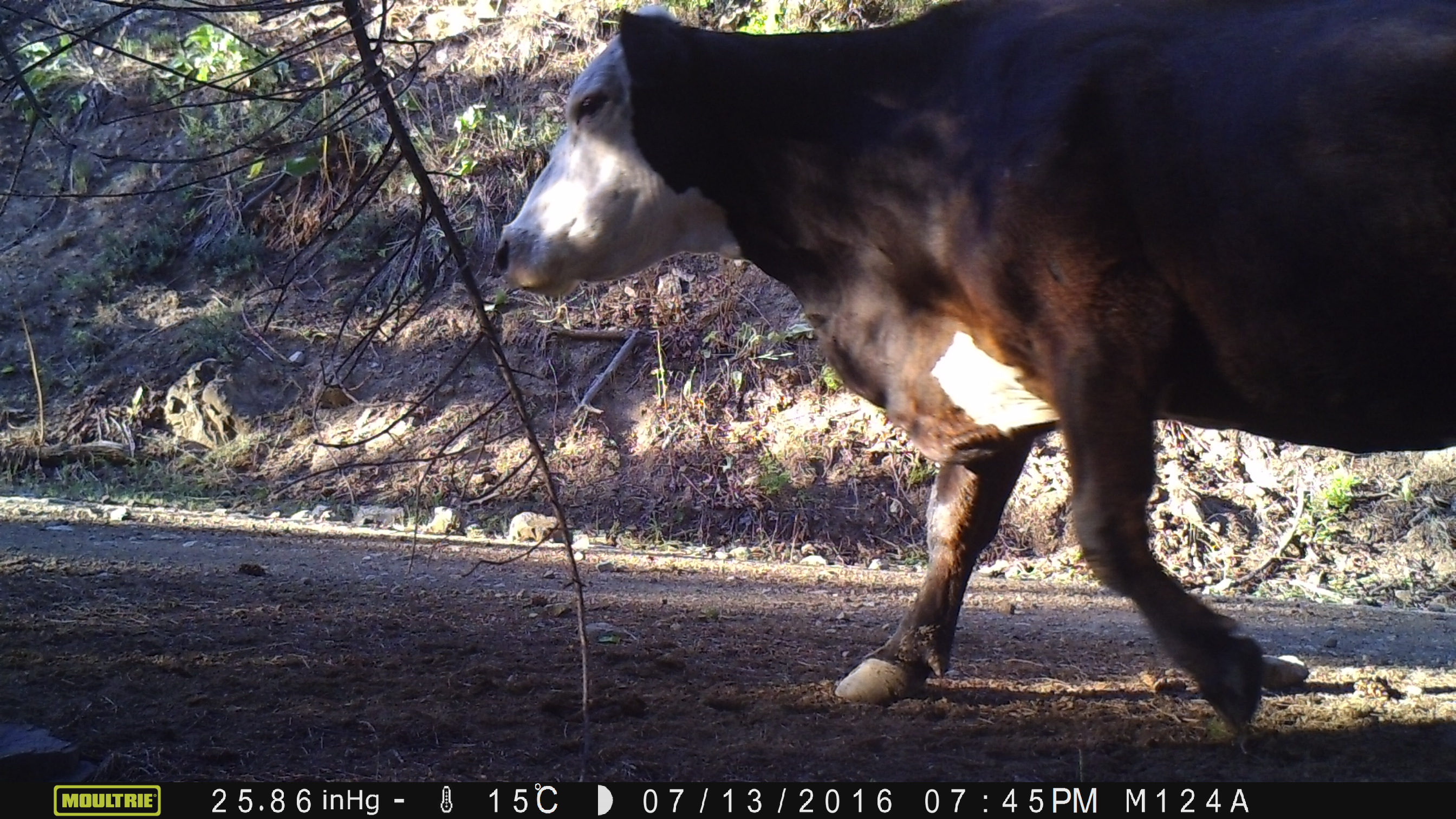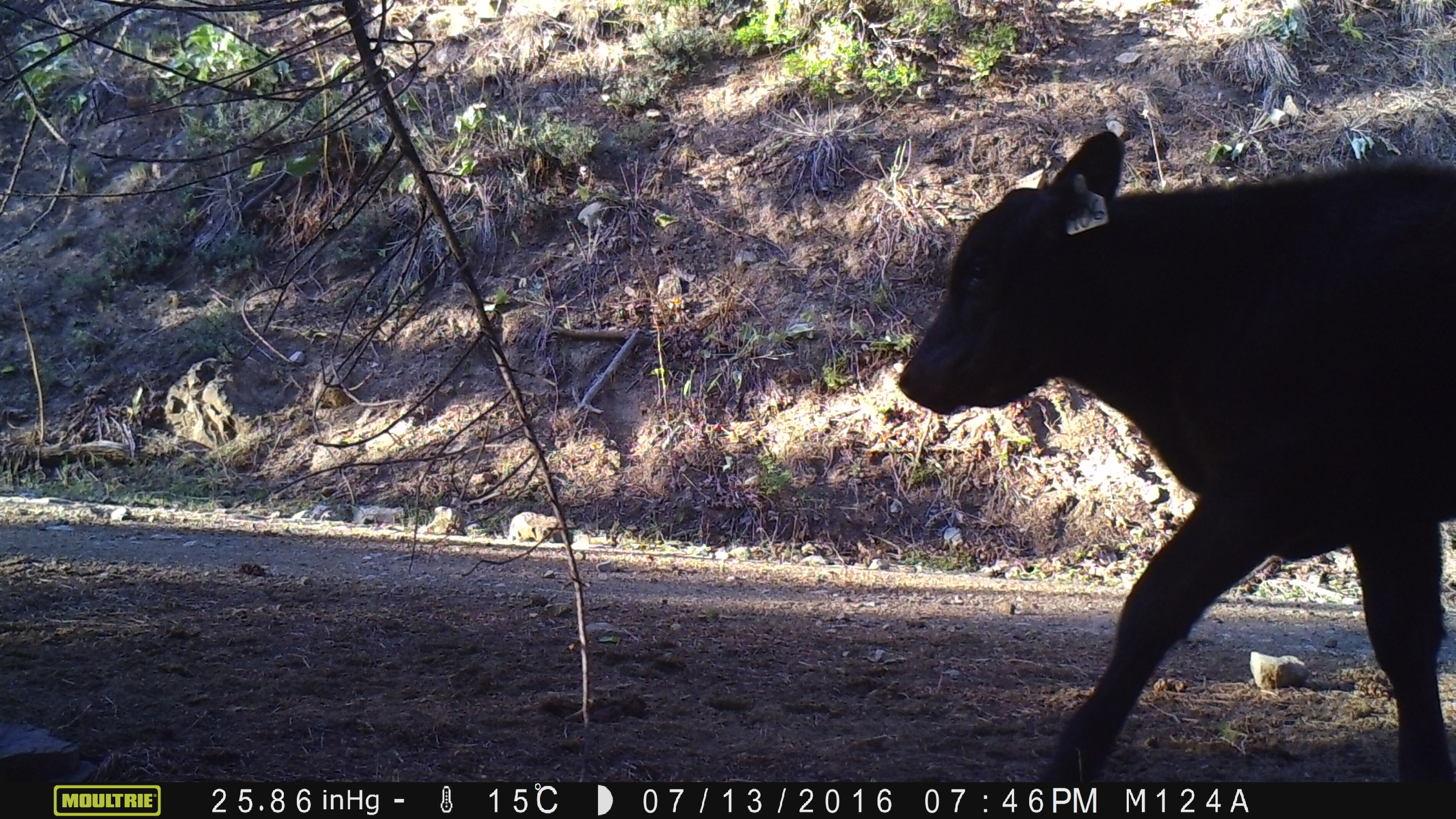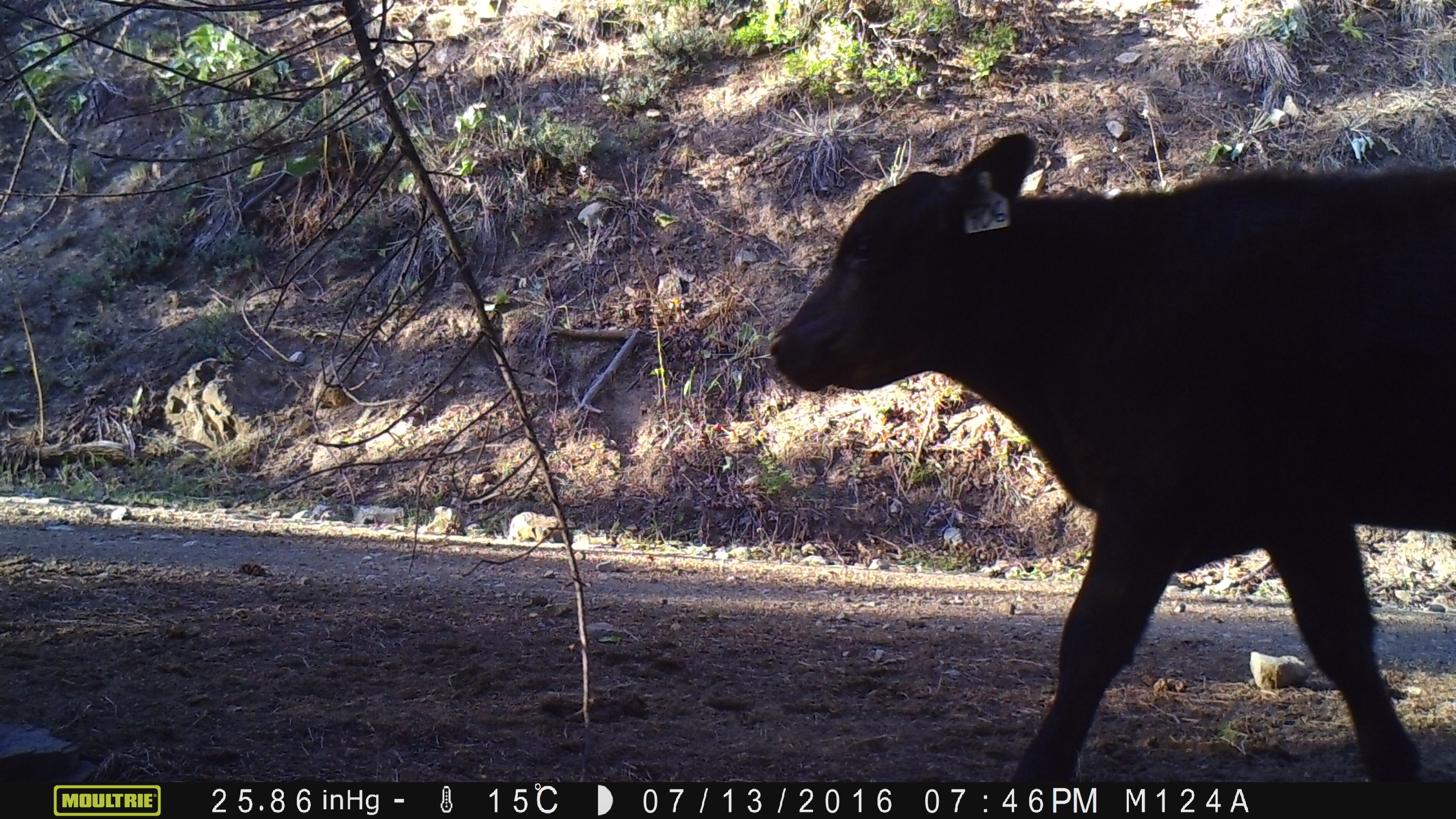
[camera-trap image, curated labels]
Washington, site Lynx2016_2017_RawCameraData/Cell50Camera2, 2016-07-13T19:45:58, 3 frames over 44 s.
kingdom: Animalia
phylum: Chordata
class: Mammalia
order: Artiodactyla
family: Bovidae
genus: Bos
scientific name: Bos taurus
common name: domestic cattle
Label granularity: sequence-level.